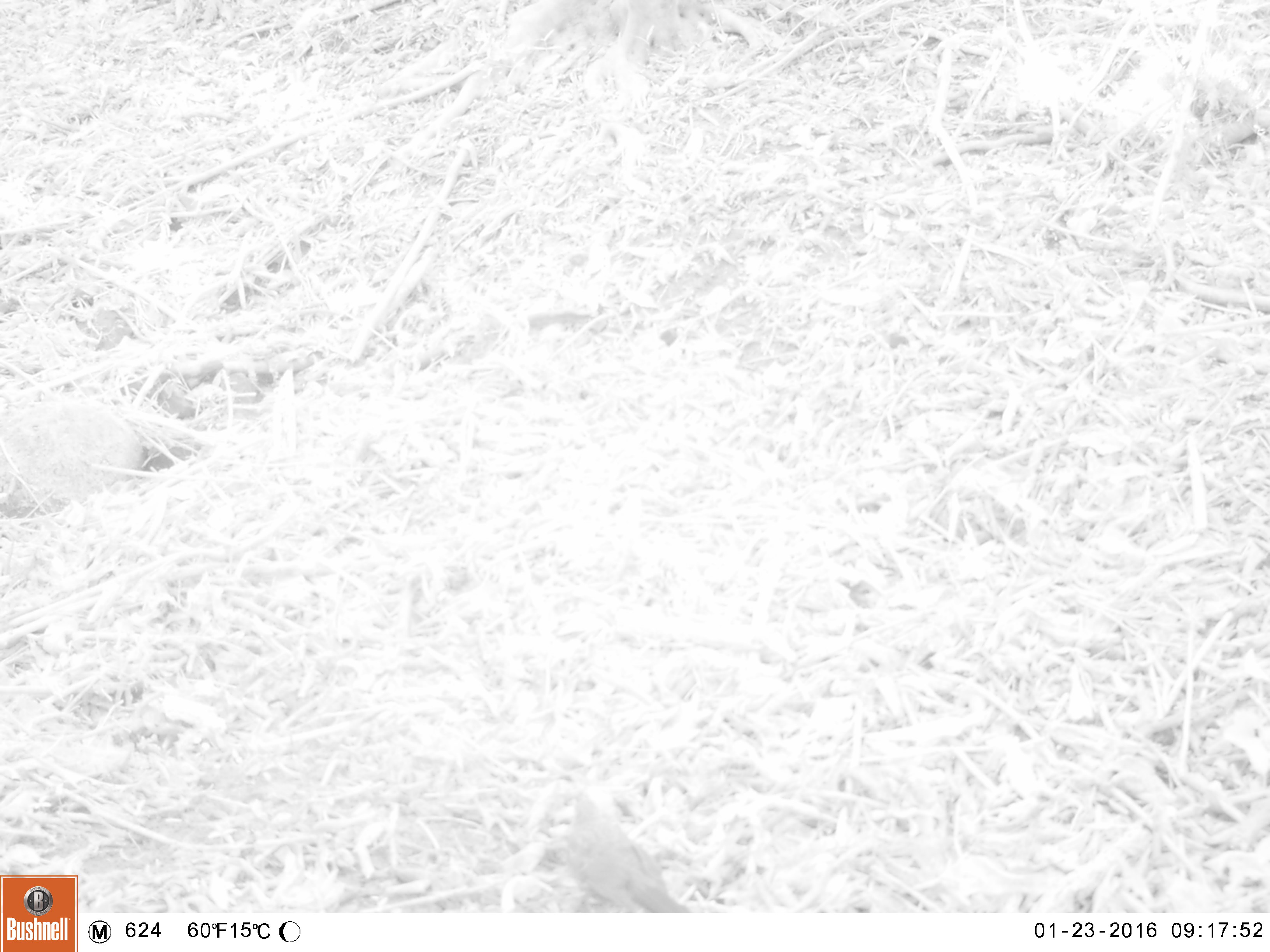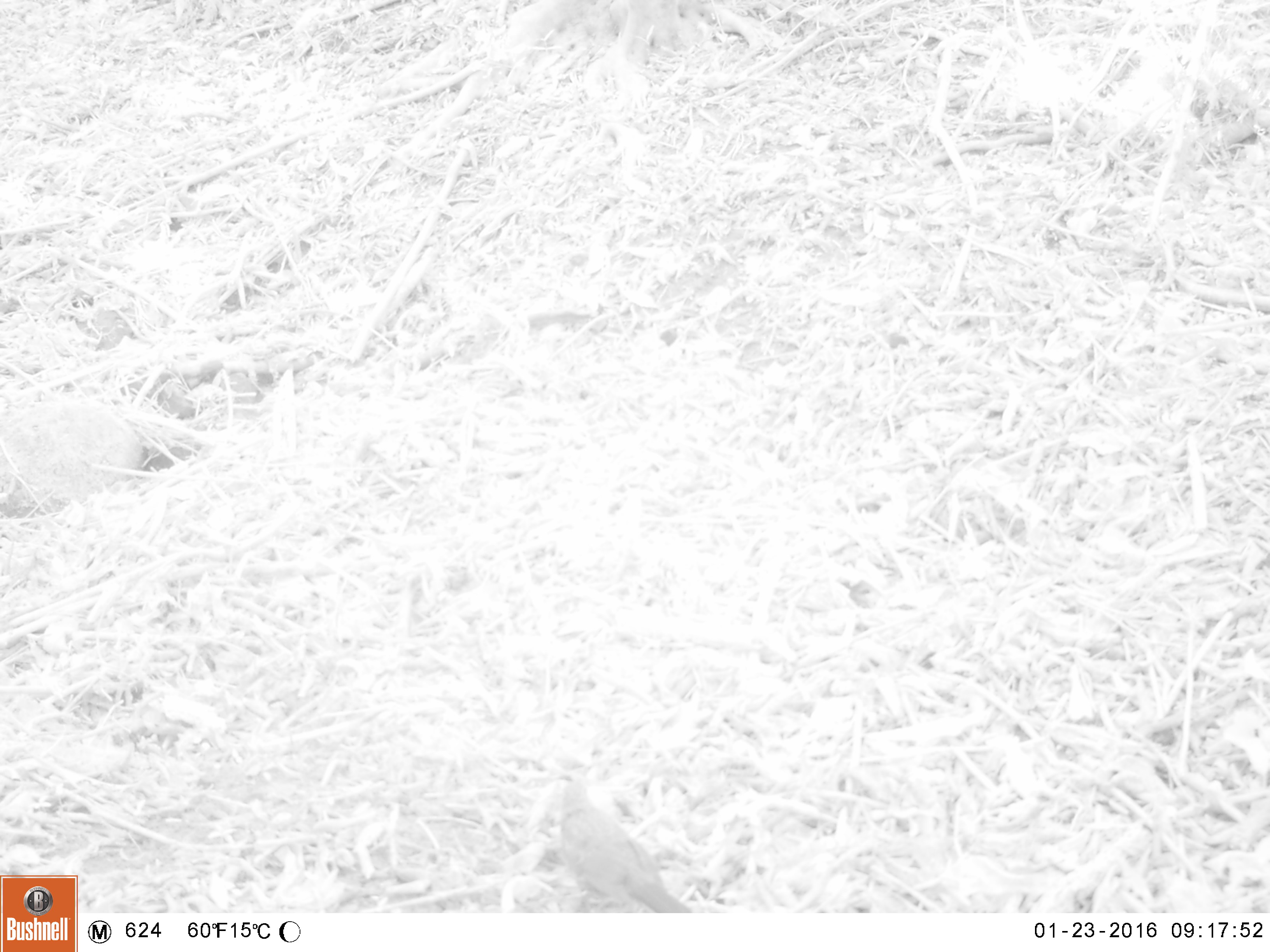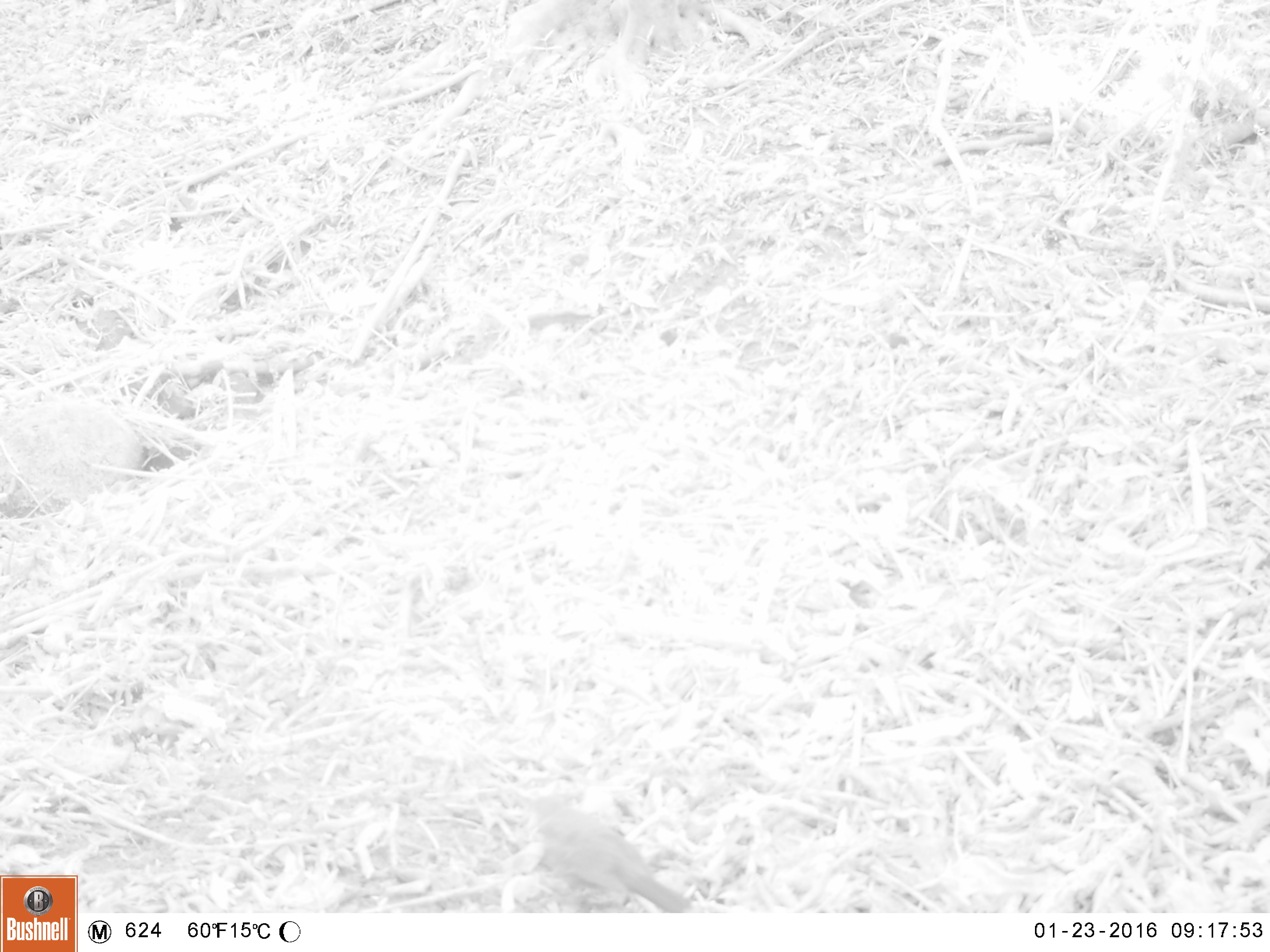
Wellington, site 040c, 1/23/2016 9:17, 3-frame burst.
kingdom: Animalia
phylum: Chordata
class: Aves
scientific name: Aves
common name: bird